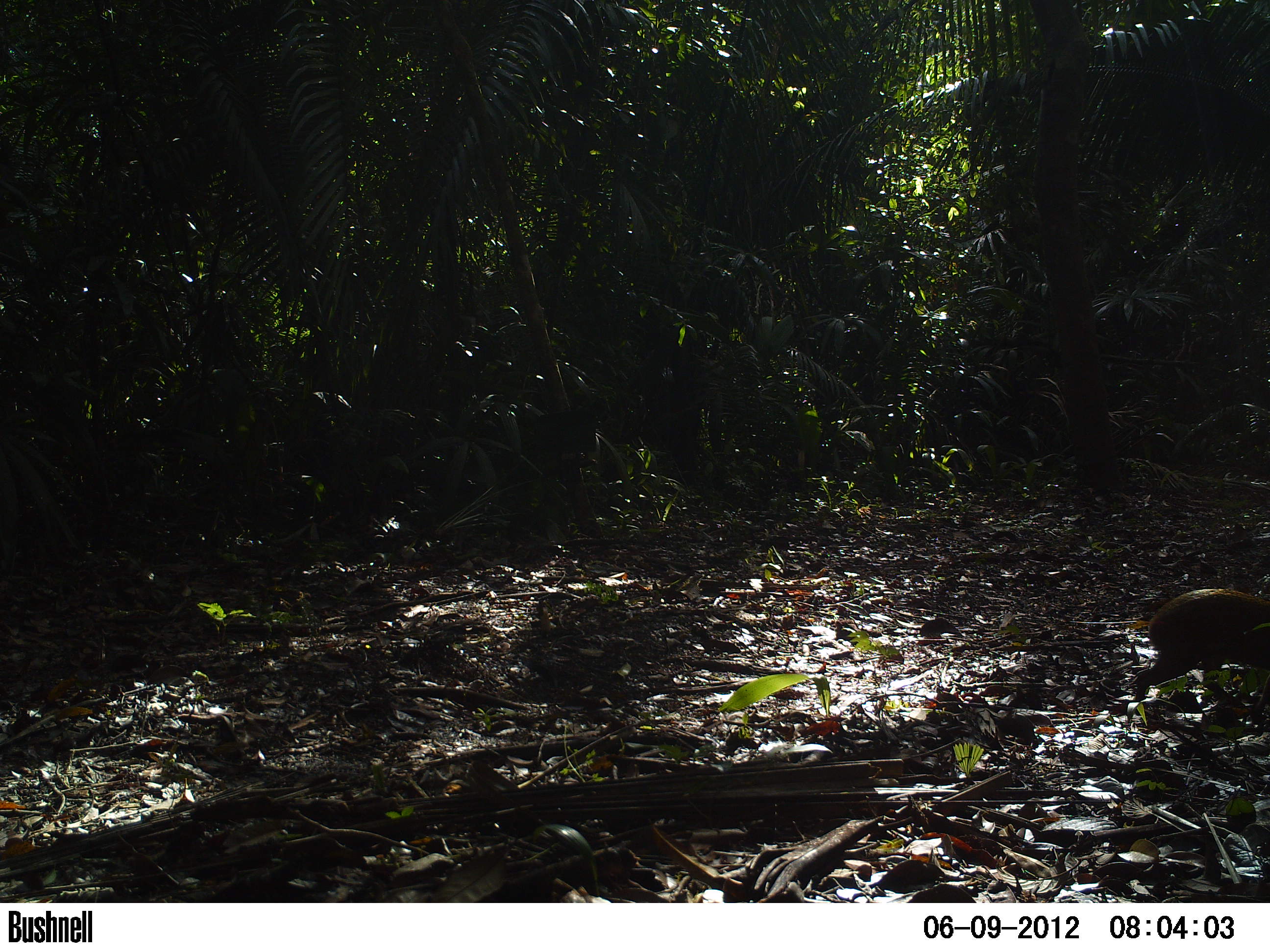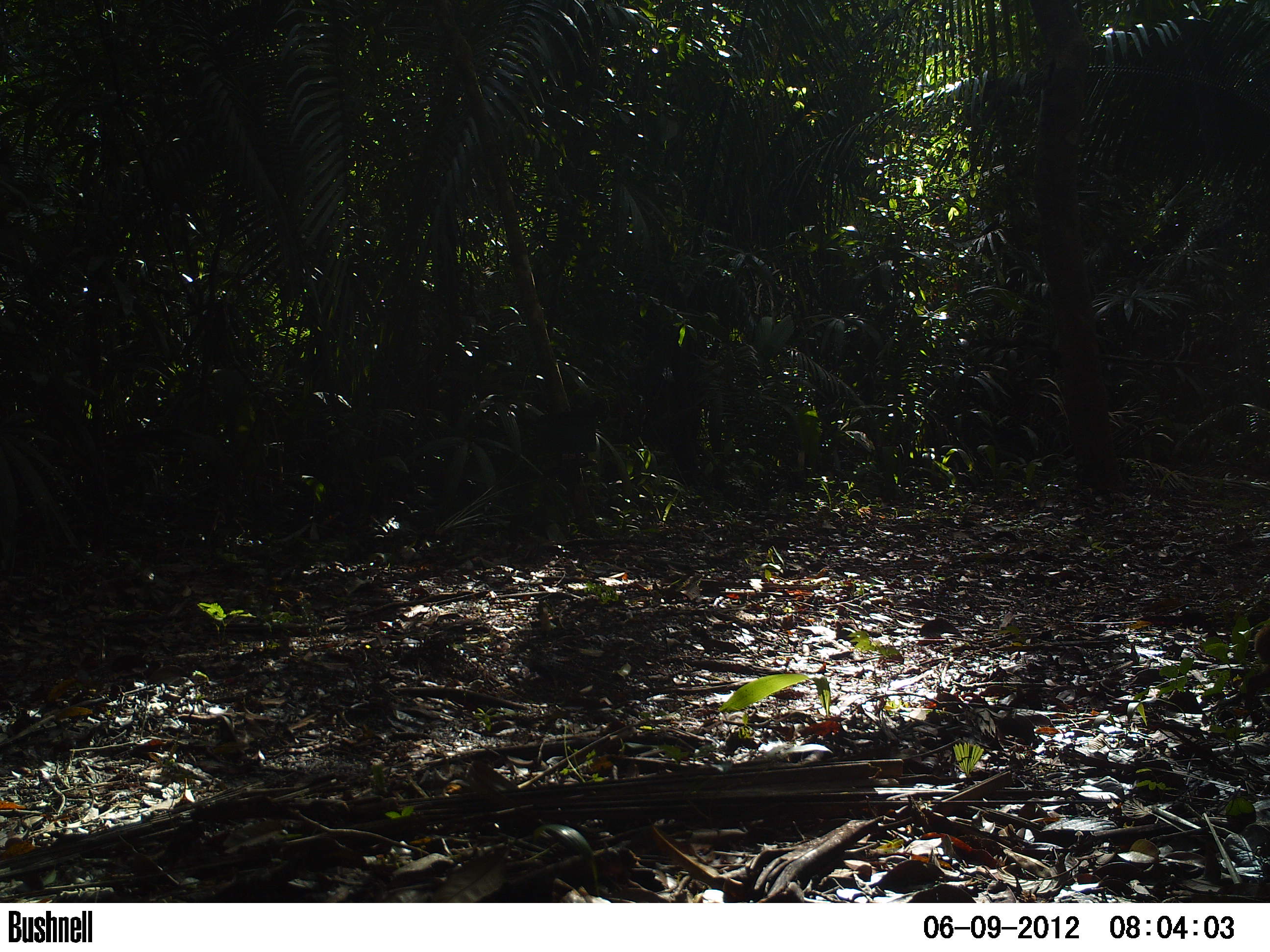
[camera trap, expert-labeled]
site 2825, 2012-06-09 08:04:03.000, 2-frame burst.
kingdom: Animalia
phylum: Chordata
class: Mammalia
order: Rodentia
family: Dasyproctidae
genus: Dasyprocta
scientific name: Dasyprocta punctata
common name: central american agouti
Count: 1.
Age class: adult.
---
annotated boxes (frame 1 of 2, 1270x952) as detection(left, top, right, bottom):
dasyprocta punctata: detection(1133, 587, 1270, 704)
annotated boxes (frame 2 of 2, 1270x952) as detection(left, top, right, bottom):
dasyprocta punctata: detection(1245, 624, 1270, 710)